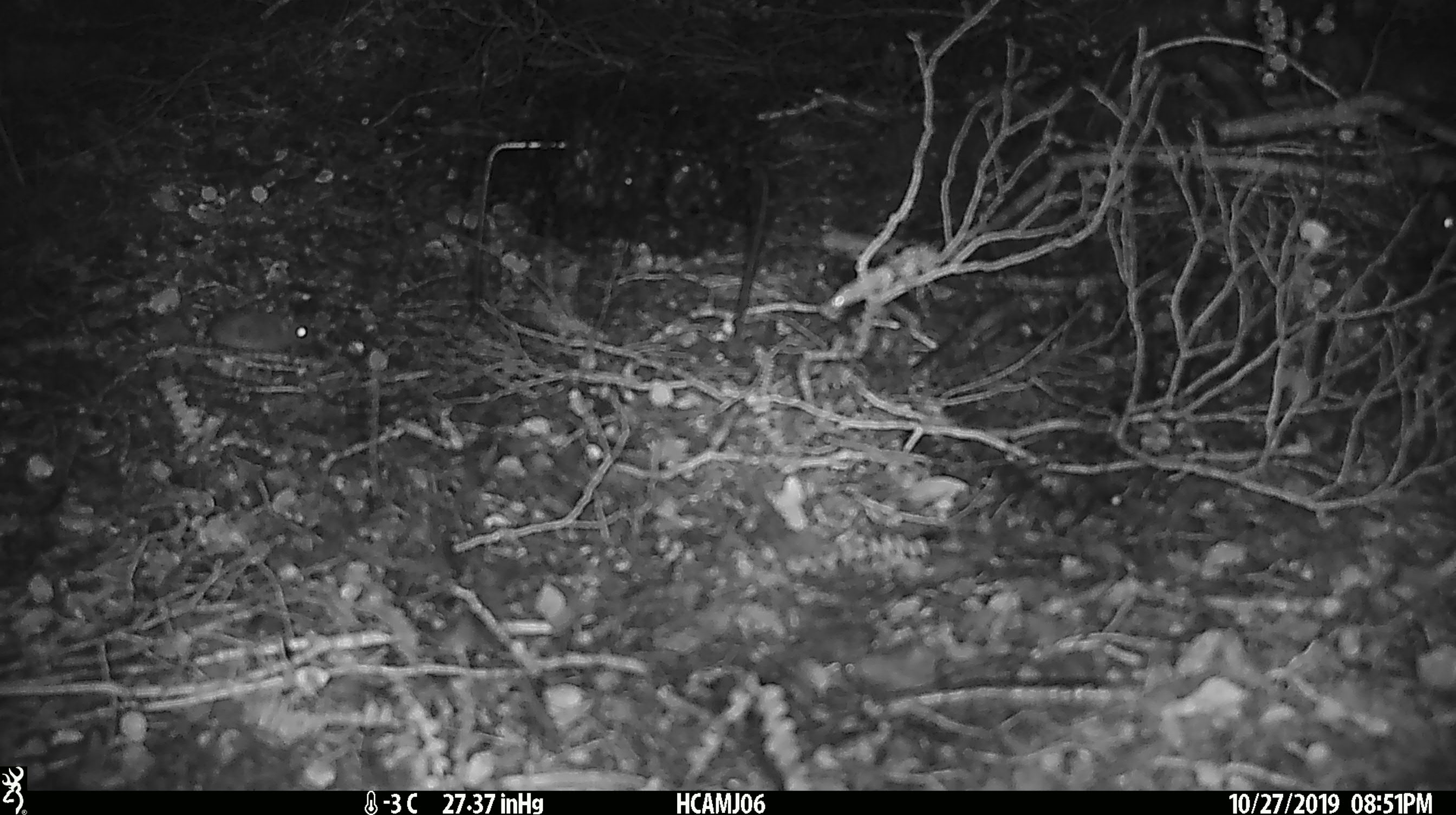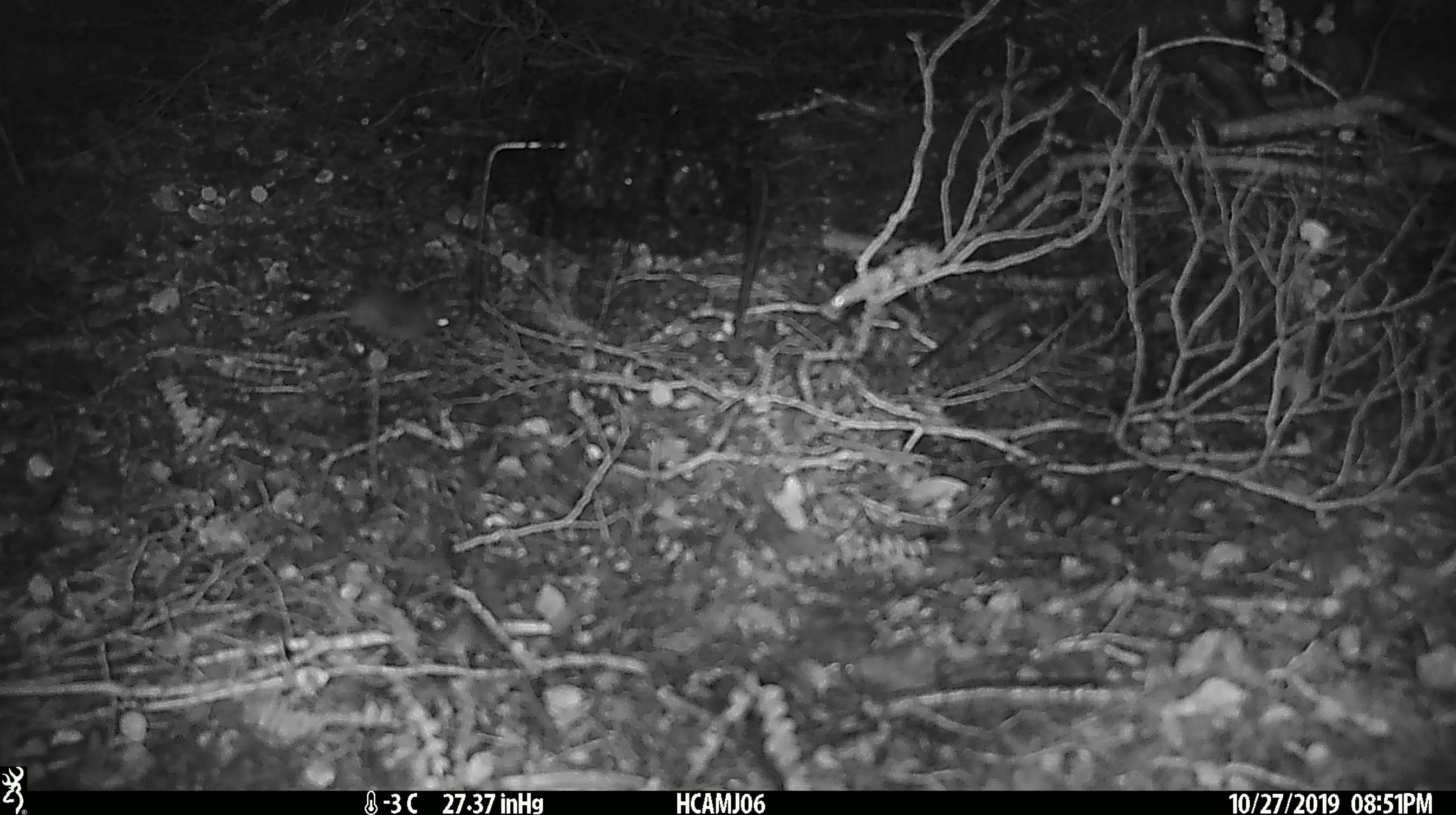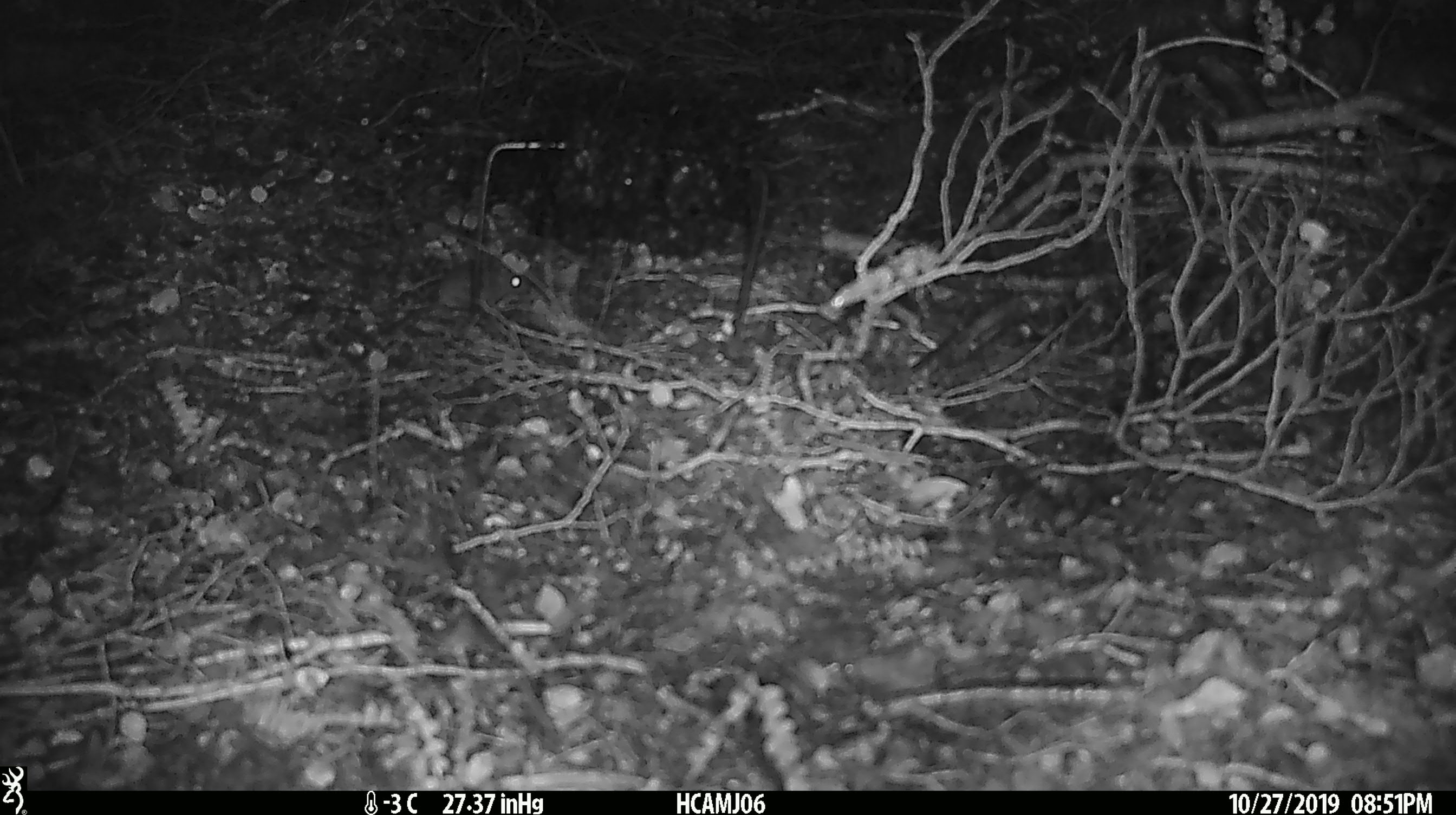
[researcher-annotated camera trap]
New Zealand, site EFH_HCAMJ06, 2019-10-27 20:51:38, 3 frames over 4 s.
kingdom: Animalia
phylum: Chordata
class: Mammalia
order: Rodentia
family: Muridae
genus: Mus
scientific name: Mus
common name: mouse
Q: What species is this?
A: Mouse (Mus).